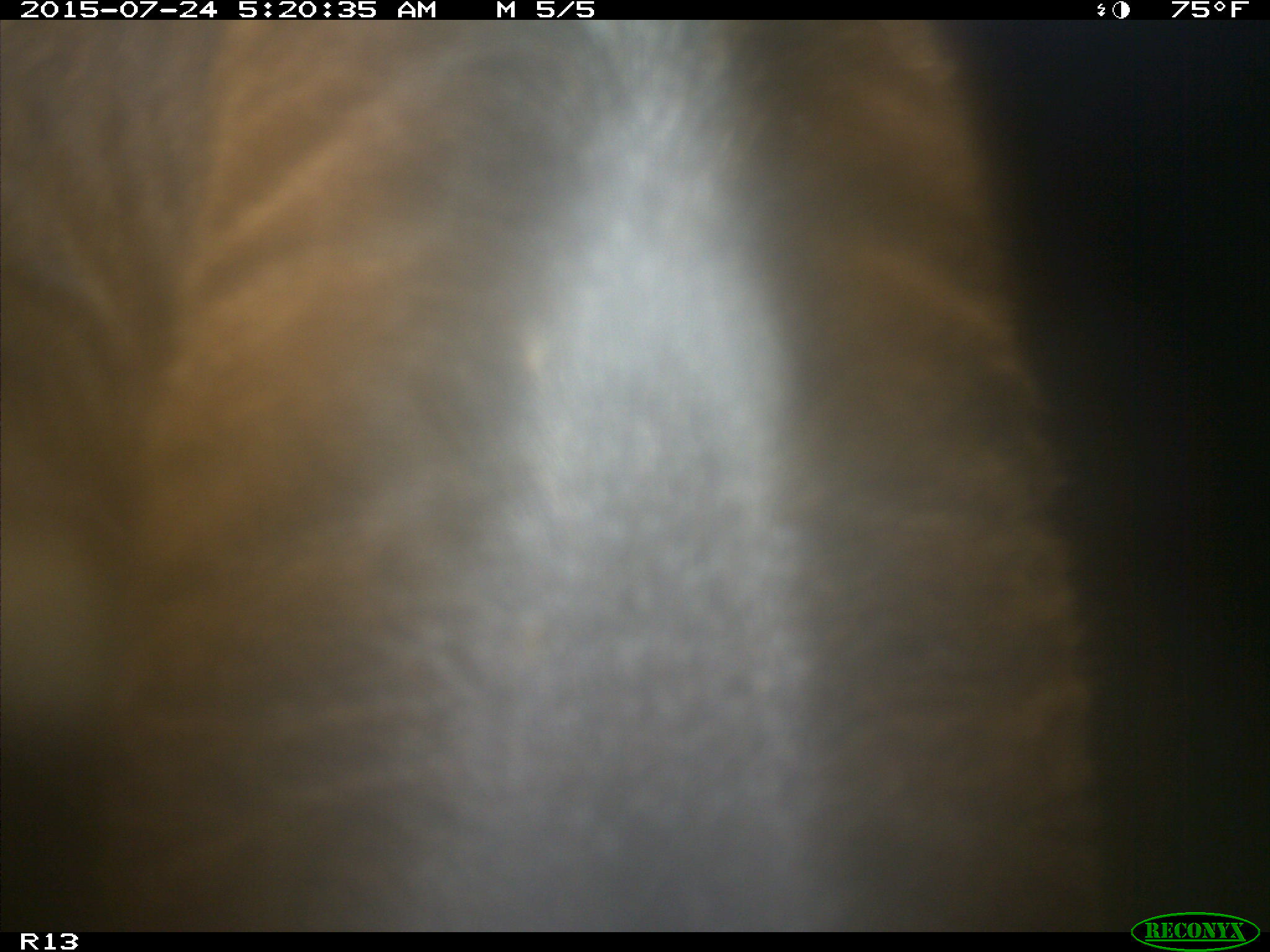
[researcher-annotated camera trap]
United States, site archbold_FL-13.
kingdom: Animalia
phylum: Chordata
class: Mammalia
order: Artiodactyla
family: Bovidae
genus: Bos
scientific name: Bos taurus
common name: domestic cow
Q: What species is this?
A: Bos taurus (domestic cow).